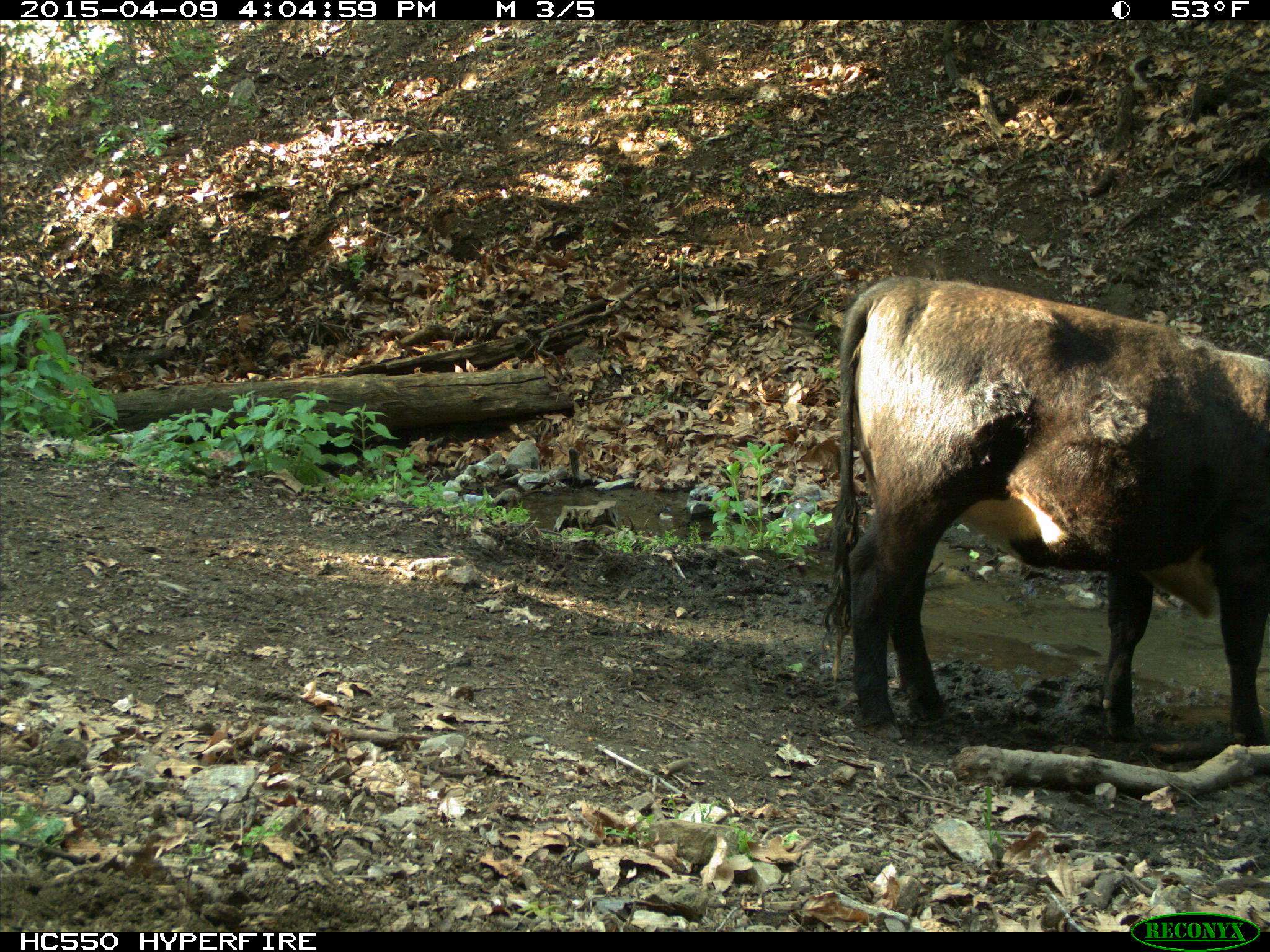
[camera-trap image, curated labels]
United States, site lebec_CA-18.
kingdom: Animalia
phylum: Chordata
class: Mammalia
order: Artiodactyla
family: Bovidae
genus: Bos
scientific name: Bos taurus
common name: domestic cow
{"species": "Bos taurus (domestic cow)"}